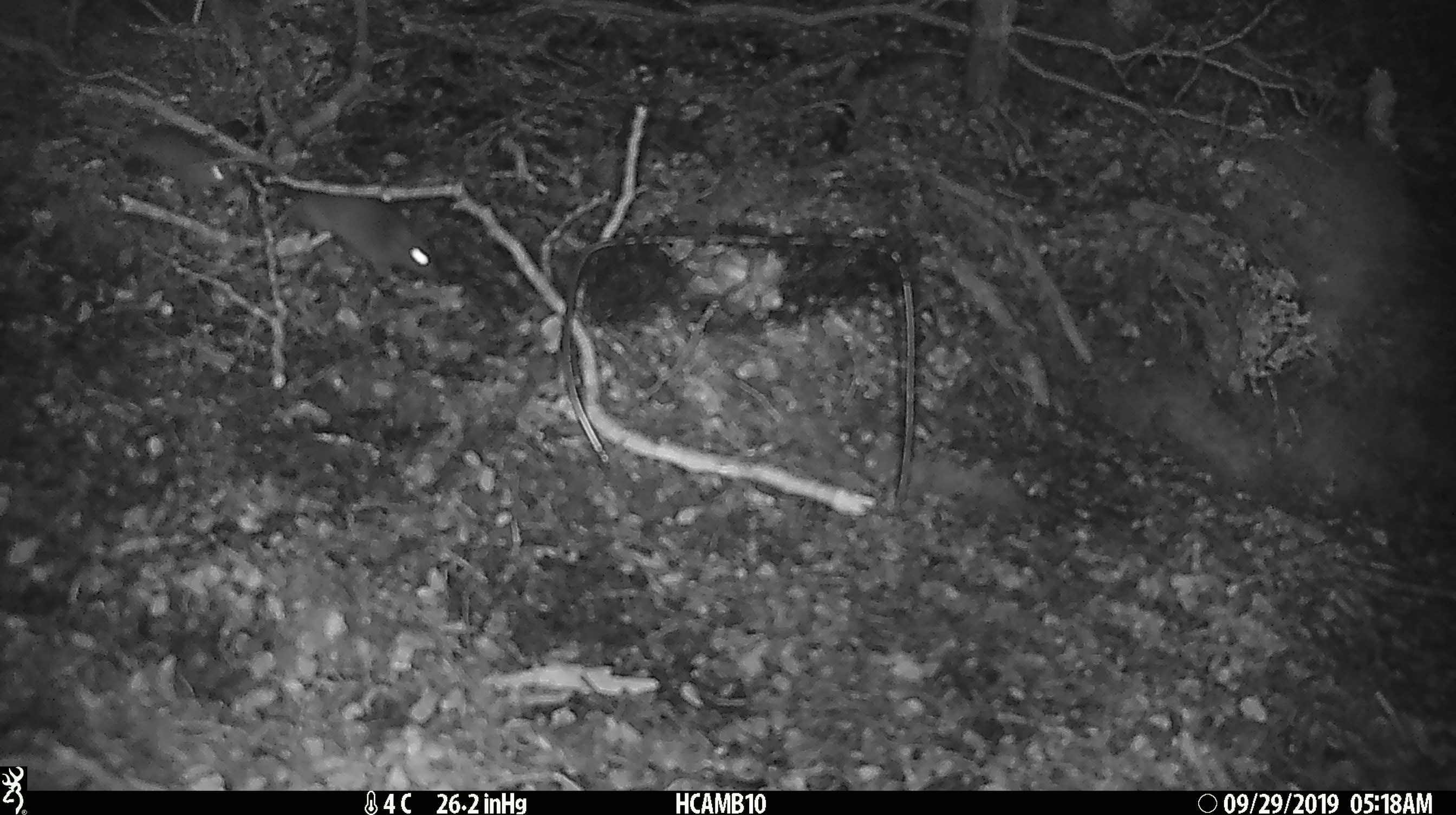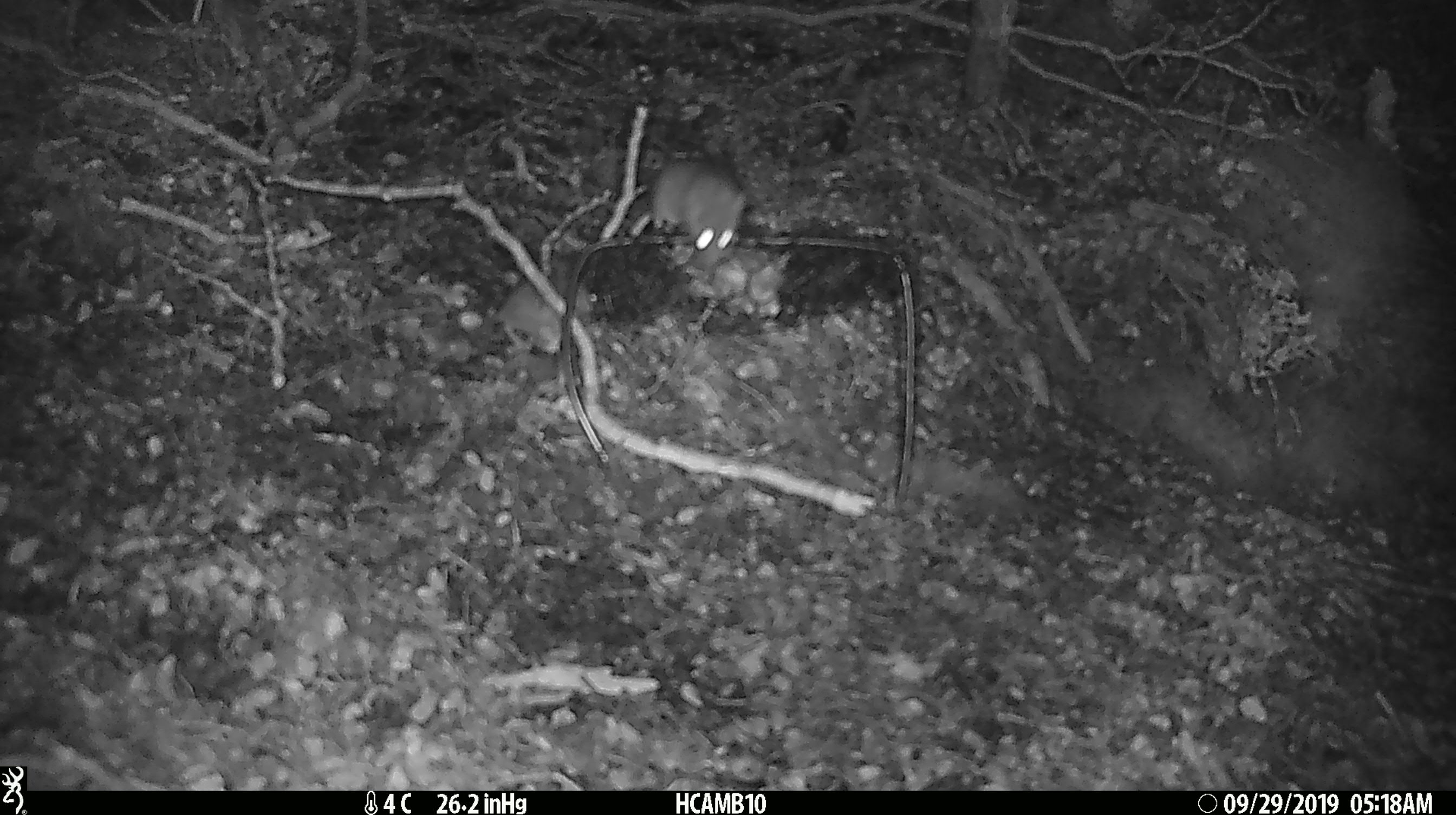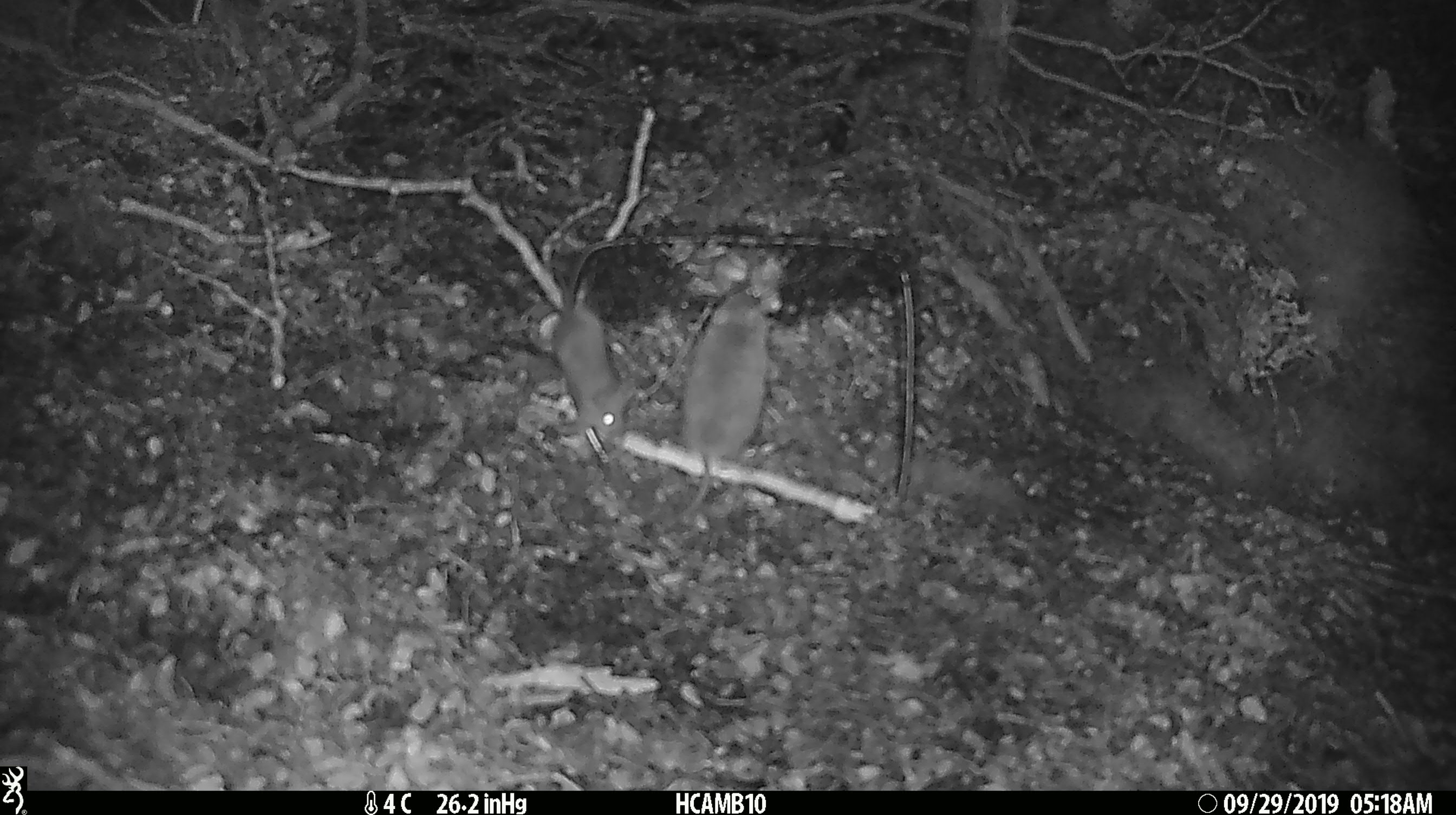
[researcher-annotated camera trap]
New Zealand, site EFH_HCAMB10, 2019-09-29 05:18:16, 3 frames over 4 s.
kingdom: Animalia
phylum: Chordata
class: Mammalia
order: Rodentia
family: Muridae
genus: Mus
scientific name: Mus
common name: mouse